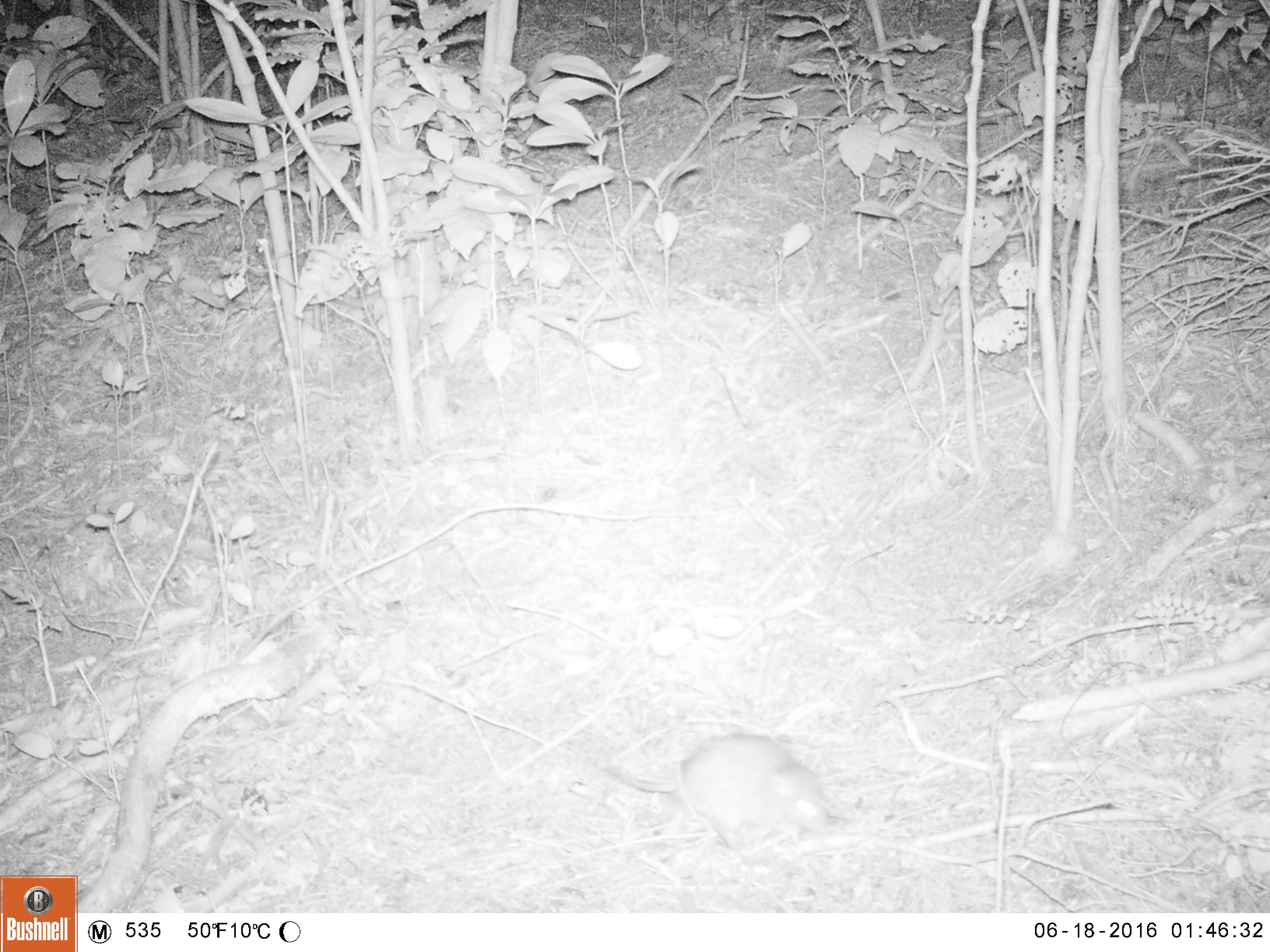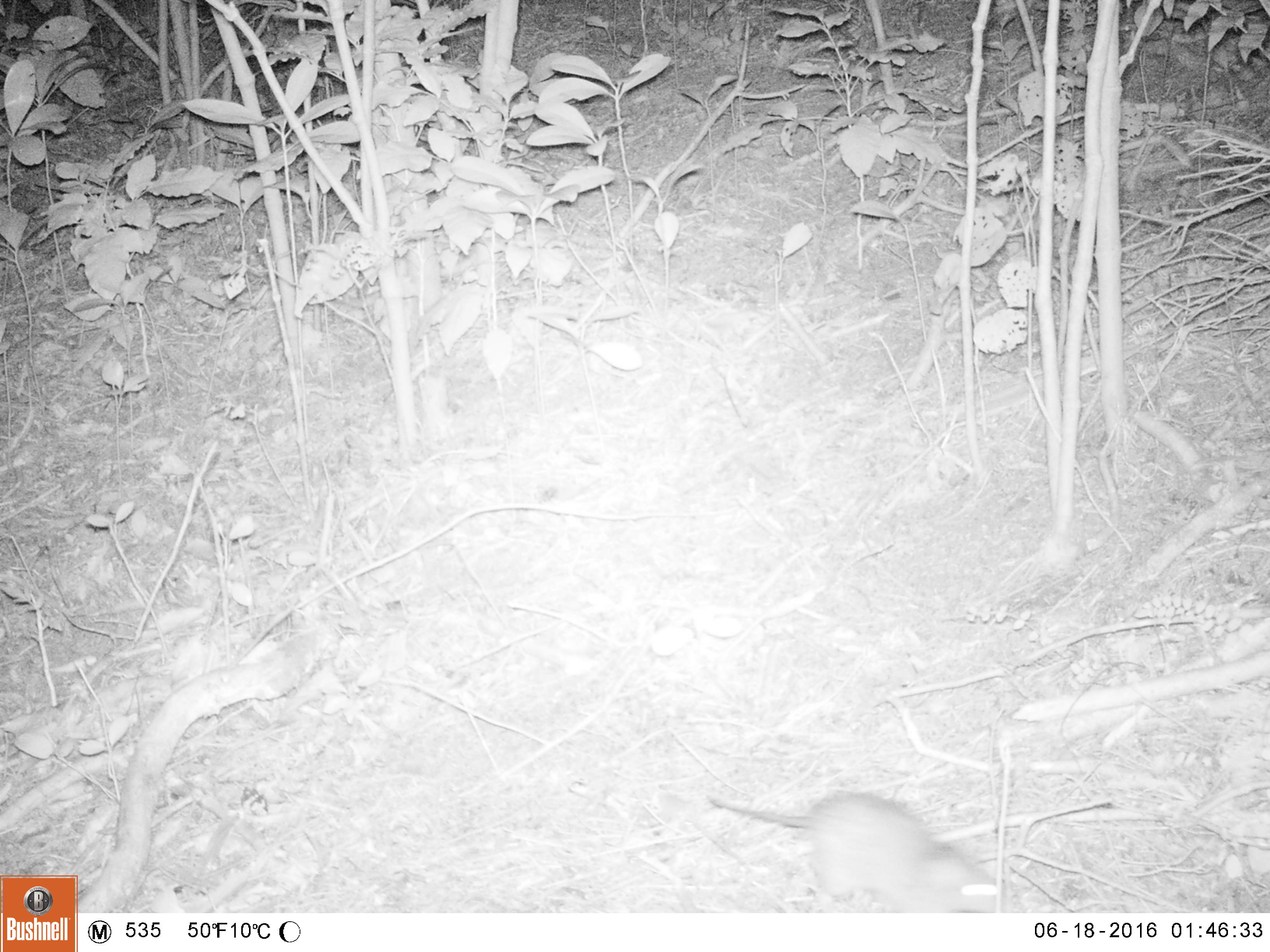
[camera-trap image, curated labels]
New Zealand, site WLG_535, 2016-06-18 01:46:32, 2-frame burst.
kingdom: Animalia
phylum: Chordata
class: Mammalia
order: Rodentia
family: Muridae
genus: Rattus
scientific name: Rattus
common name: rat